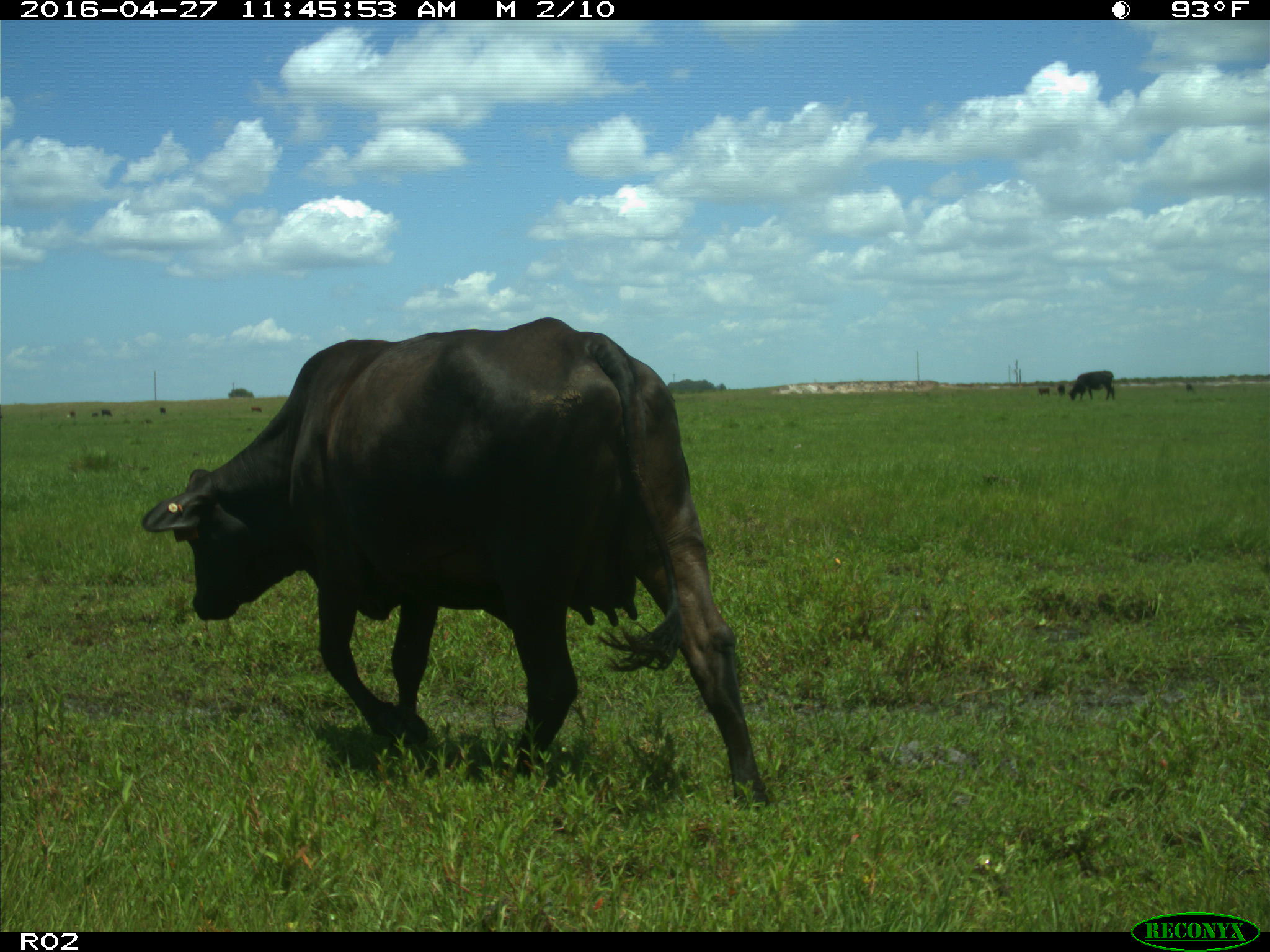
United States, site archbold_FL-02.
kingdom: Animalia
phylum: Chordata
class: Mammalia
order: Artiodactyla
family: Bovidae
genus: Bos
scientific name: Bos taurus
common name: domestic cow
Bos taurus (domestic cow).